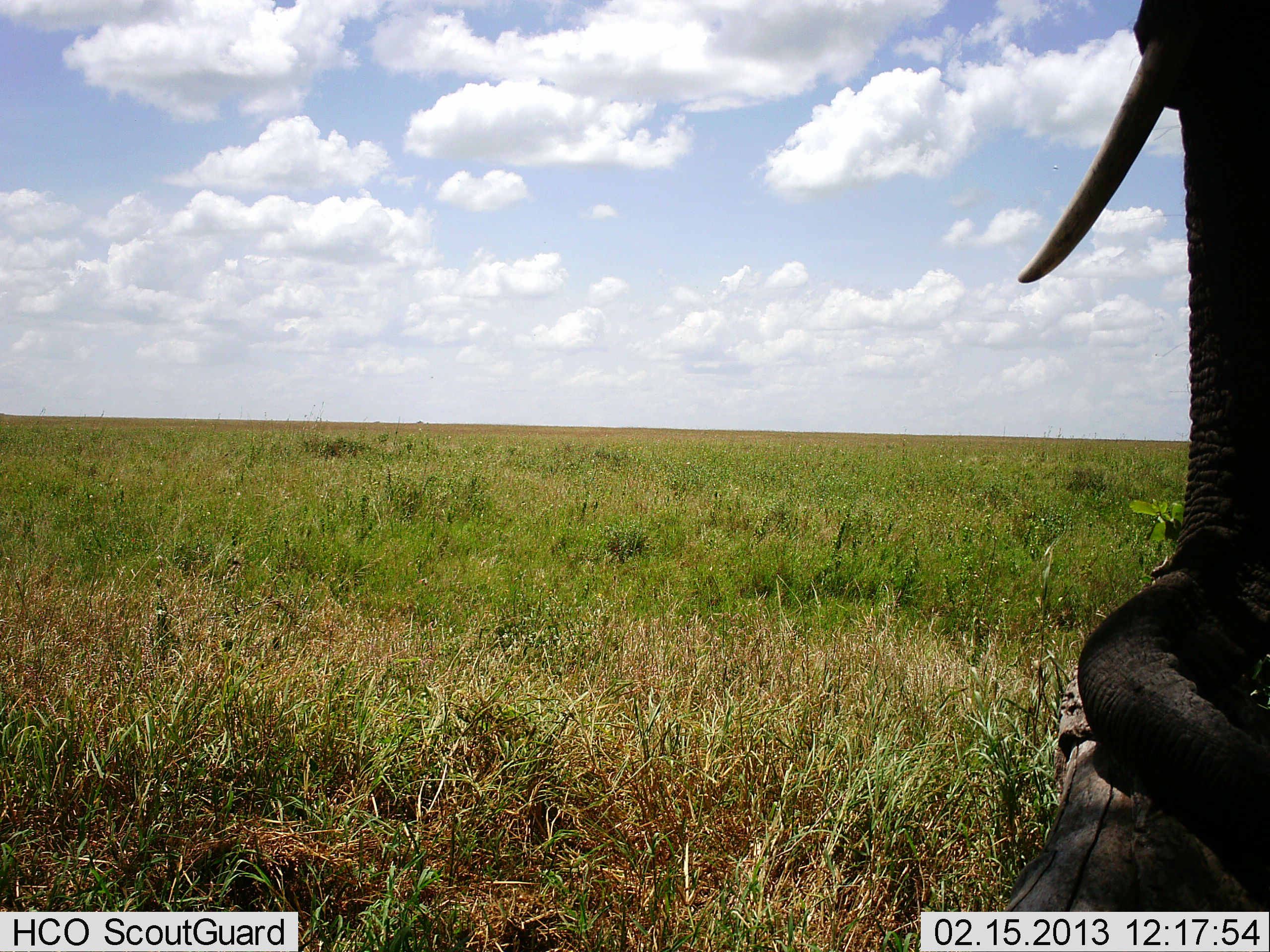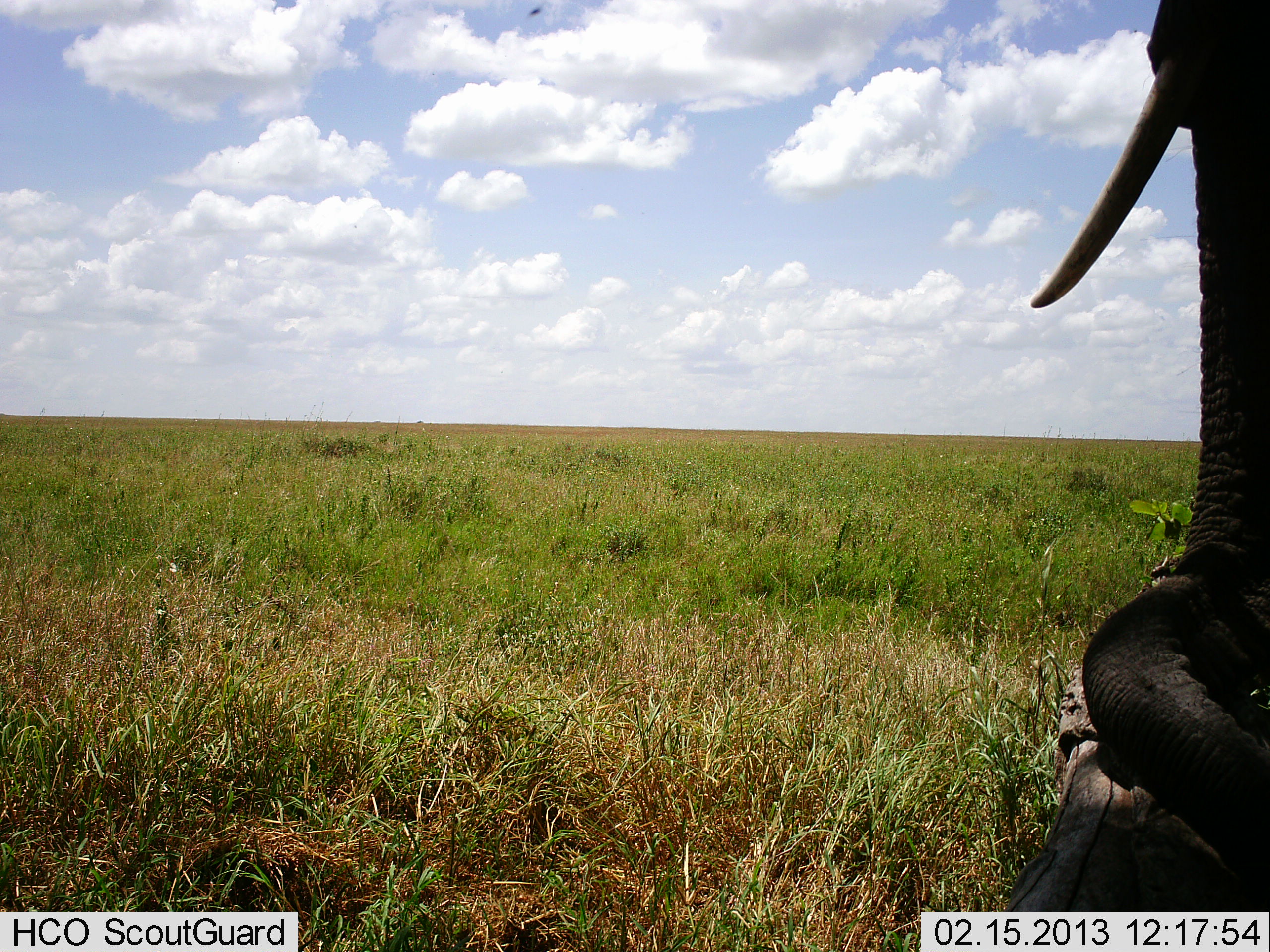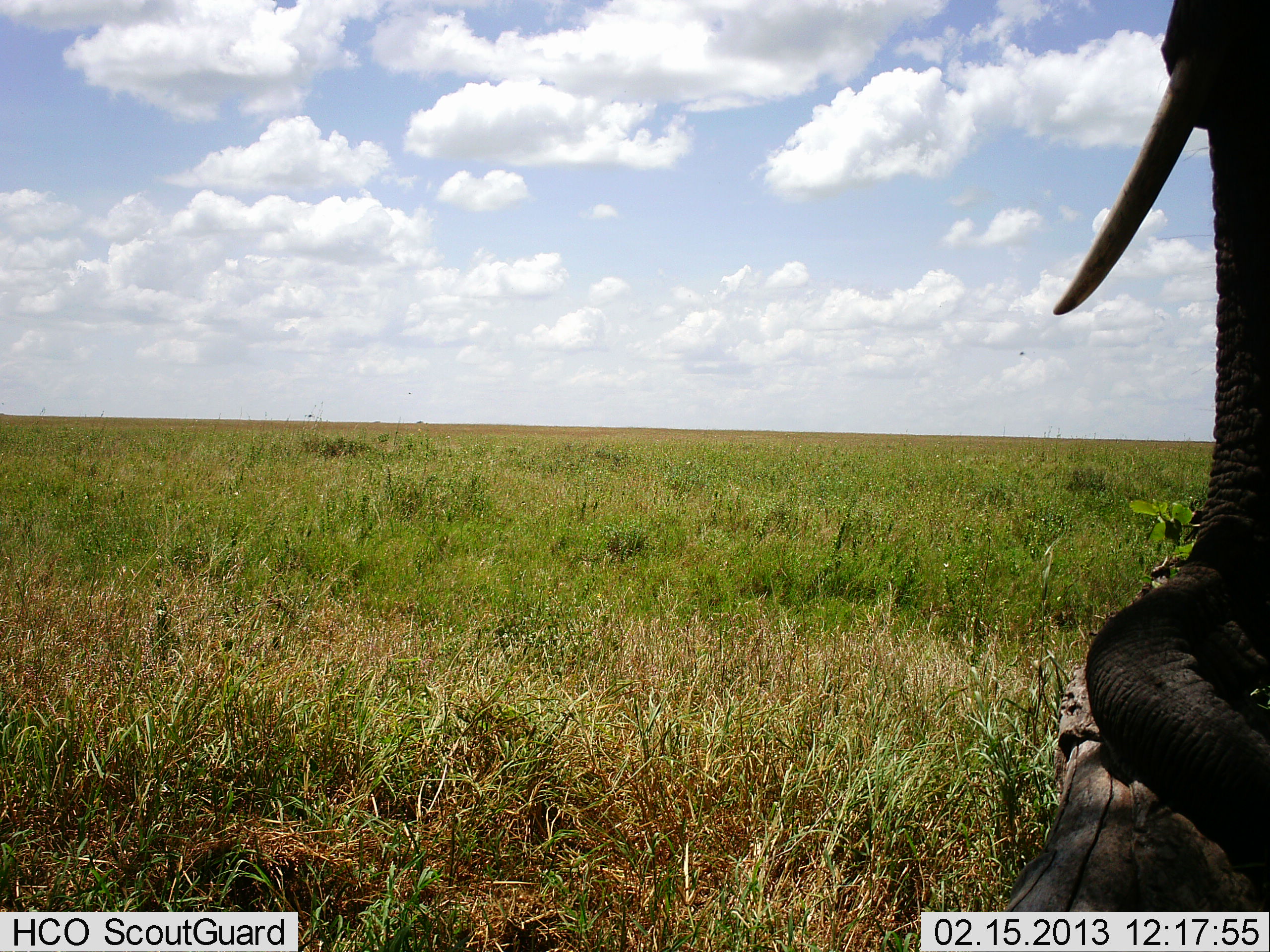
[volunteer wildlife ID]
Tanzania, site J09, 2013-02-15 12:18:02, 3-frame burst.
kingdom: Animalia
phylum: Chordata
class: Mammalia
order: Proboscidea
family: Elephantidae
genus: Loxodonta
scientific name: Loxodonta africana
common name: african bush elephant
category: elephant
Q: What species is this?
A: Elephant (african bush elephant) (Loxodonta africana).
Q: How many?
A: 1.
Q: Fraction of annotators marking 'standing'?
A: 89%.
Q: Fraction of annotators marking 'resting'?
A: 6%.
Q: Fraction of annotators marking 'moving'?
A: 11%.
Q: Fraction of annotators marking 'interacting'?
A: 6%.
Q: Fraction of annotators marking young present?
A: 0%.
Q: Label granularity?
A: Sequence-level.